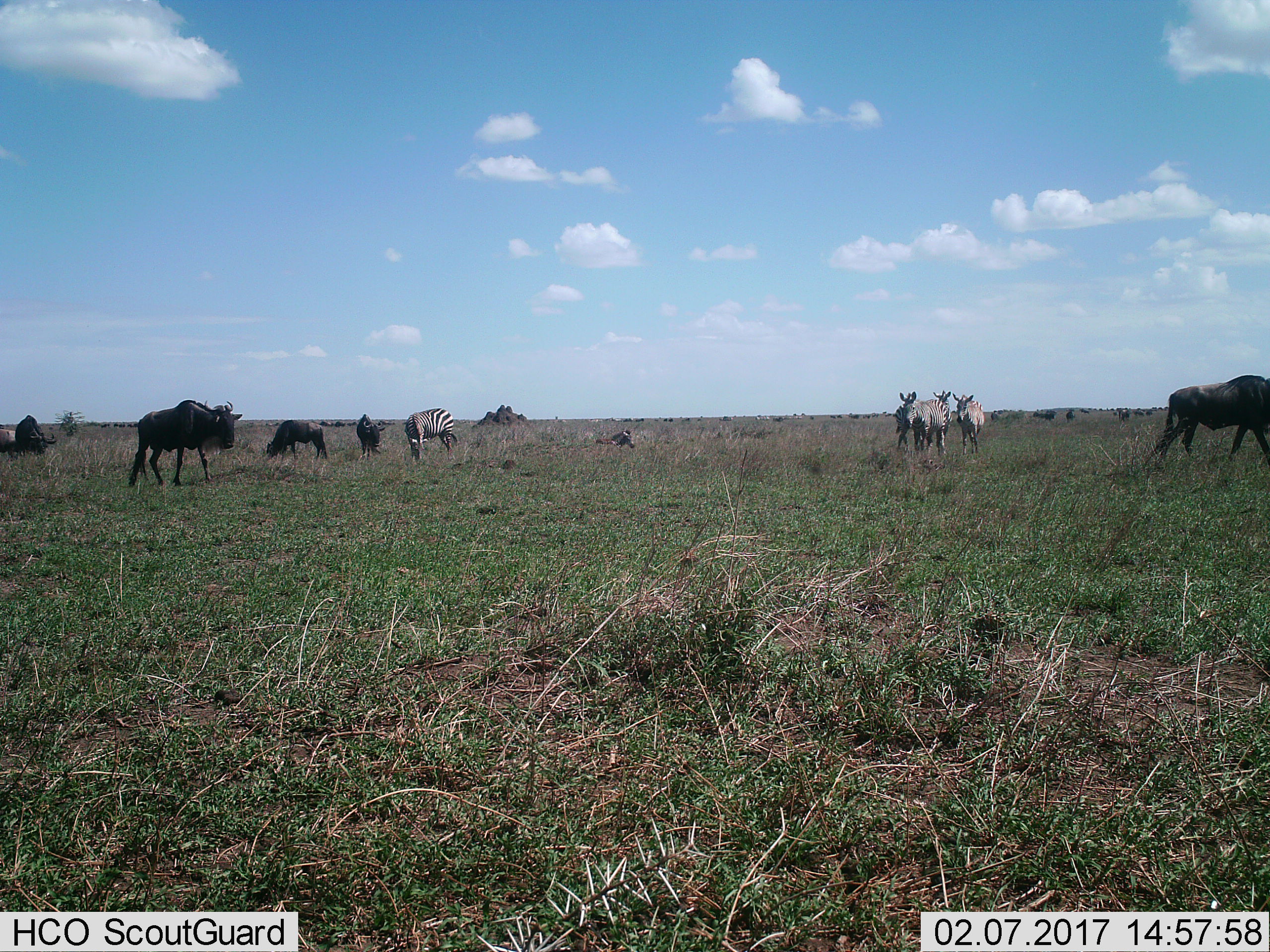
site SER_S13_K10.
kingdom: Animalia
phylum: Chordata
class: Mammalia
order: Artiodactyla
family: Bovidae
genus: Connochaetes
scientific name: Connochaetes taurinus taurinus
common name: blue wildebeest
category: wildebeestblue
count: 5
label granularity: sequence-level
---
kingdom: Animalia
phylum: Chordata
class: Mammalia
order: Perissodactyla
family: Equidae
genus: Equus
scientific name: Equus quagga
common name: plains zebra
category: zebraplains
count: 4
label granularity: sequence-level